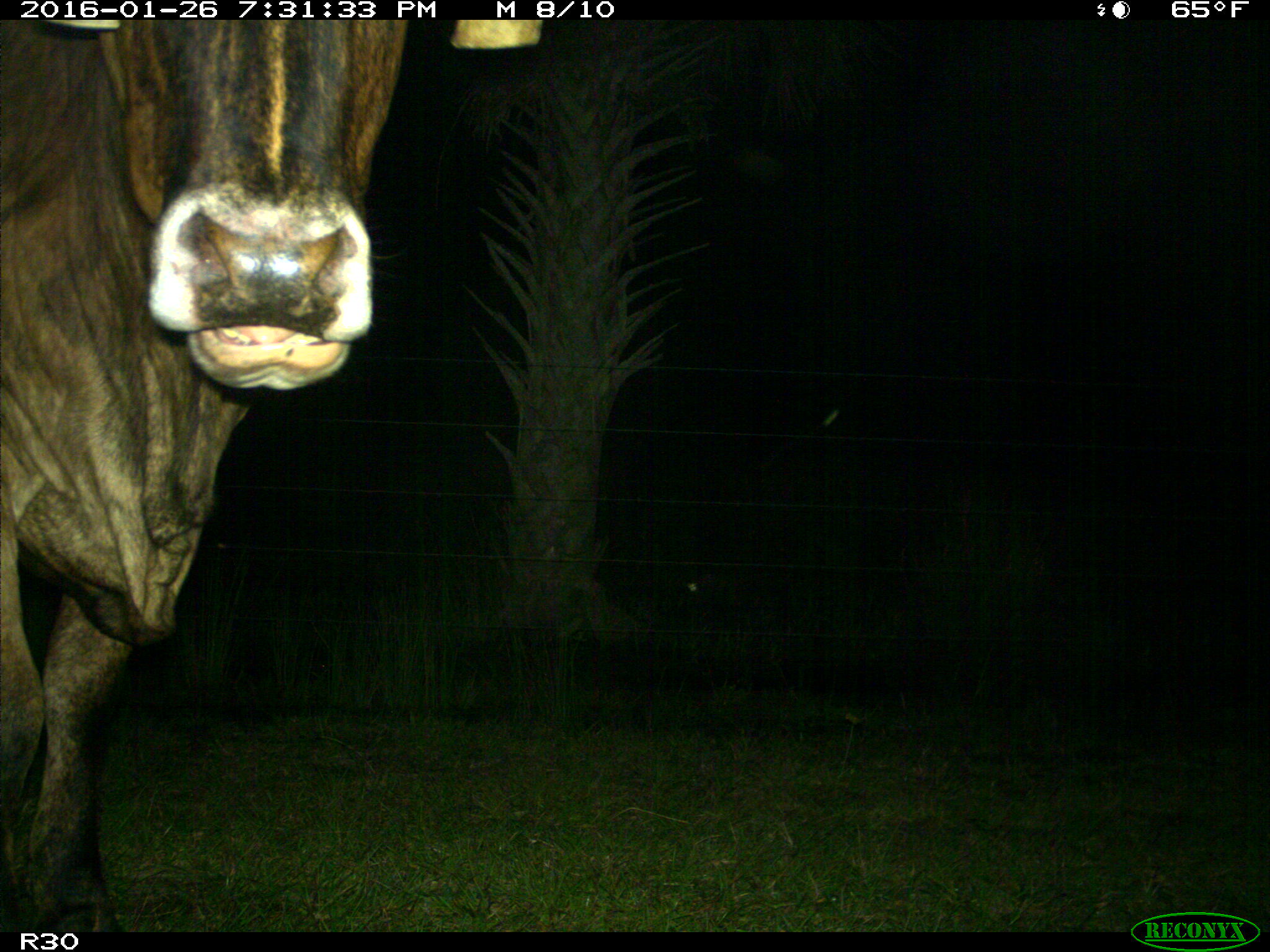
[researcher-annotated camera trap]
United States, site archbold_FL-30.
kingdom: Animalia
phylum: Chordata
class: Mammalia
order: Artiodactyla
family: Bovidae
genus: Bos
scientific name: Bos taurus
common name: domestic cow